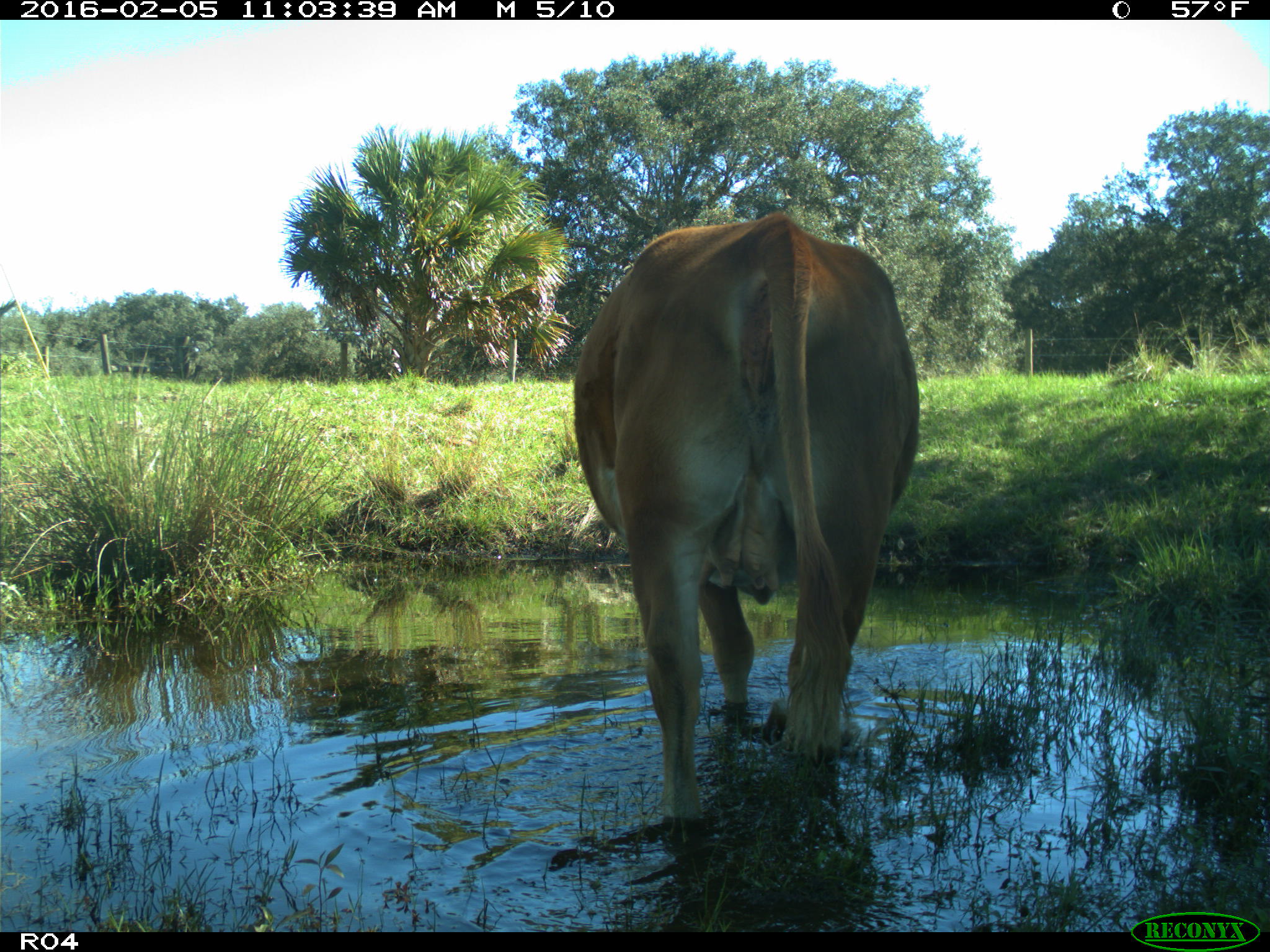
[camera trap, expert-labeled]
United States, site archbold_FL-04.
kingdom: Animalia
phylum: Chordata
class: Mammalia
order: Artiodactyla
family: Bovidae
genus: Bos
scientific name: Bos taurus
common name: domestic cow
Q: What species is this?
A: Bos taurus (domestic cow).